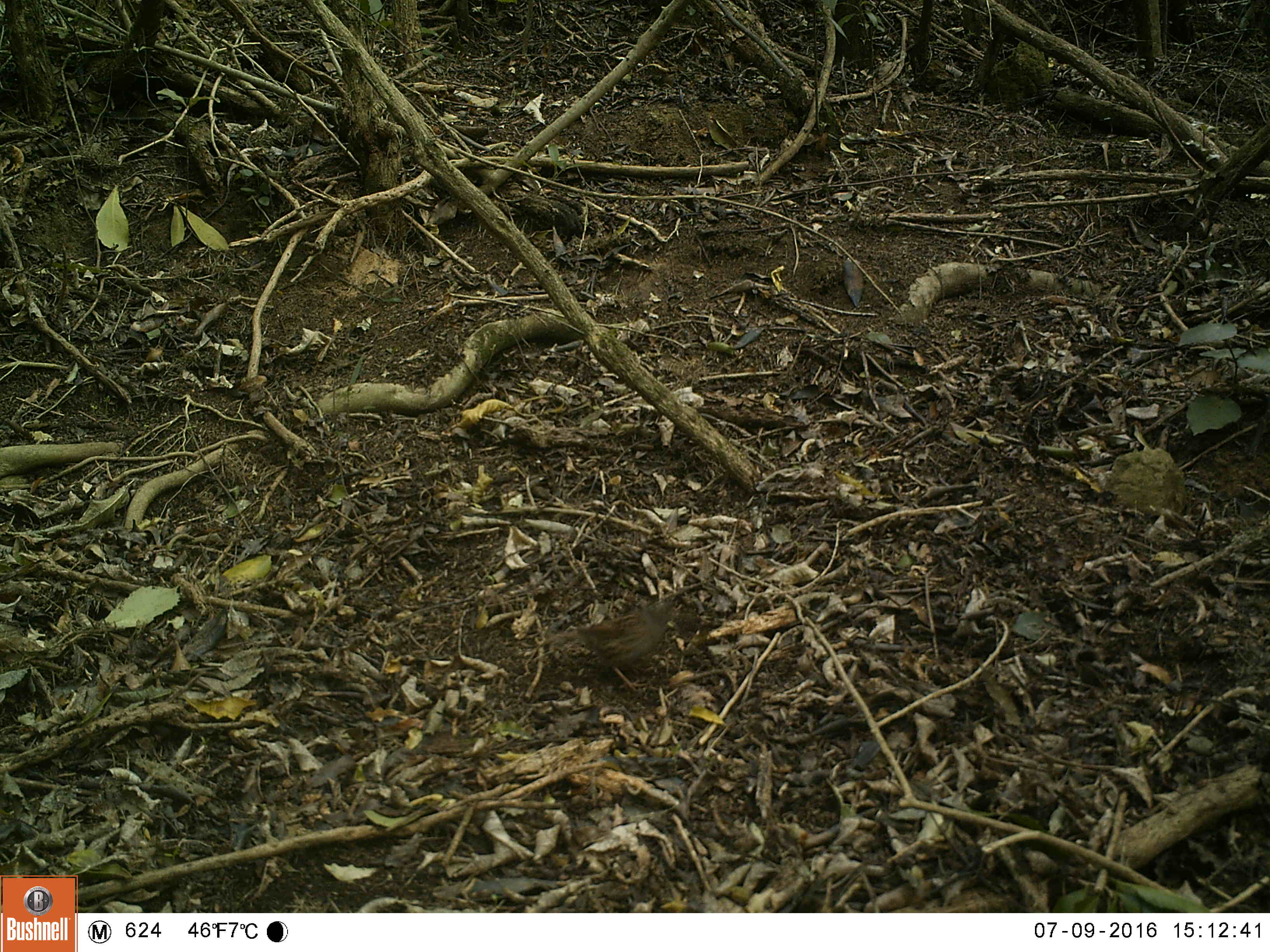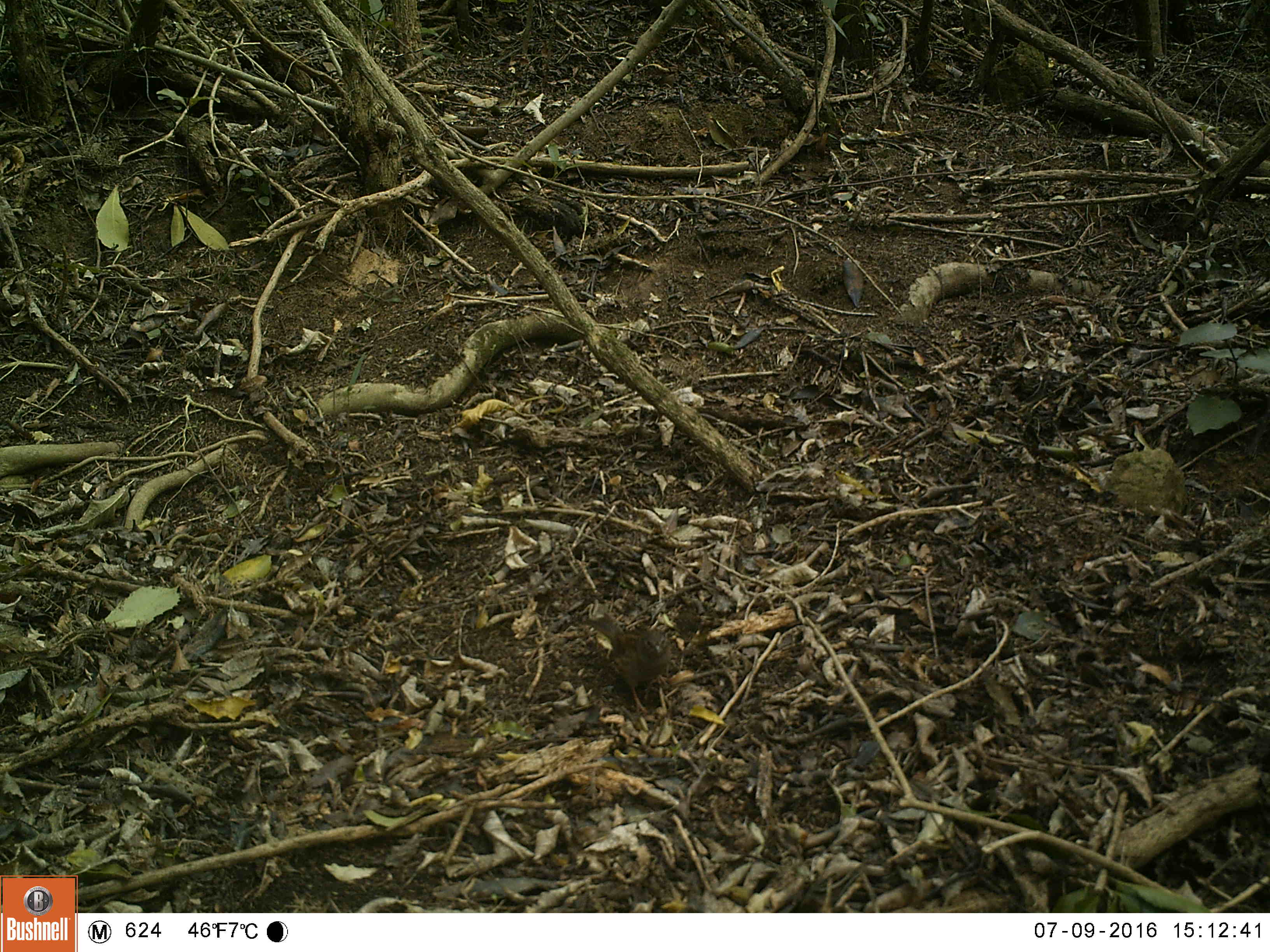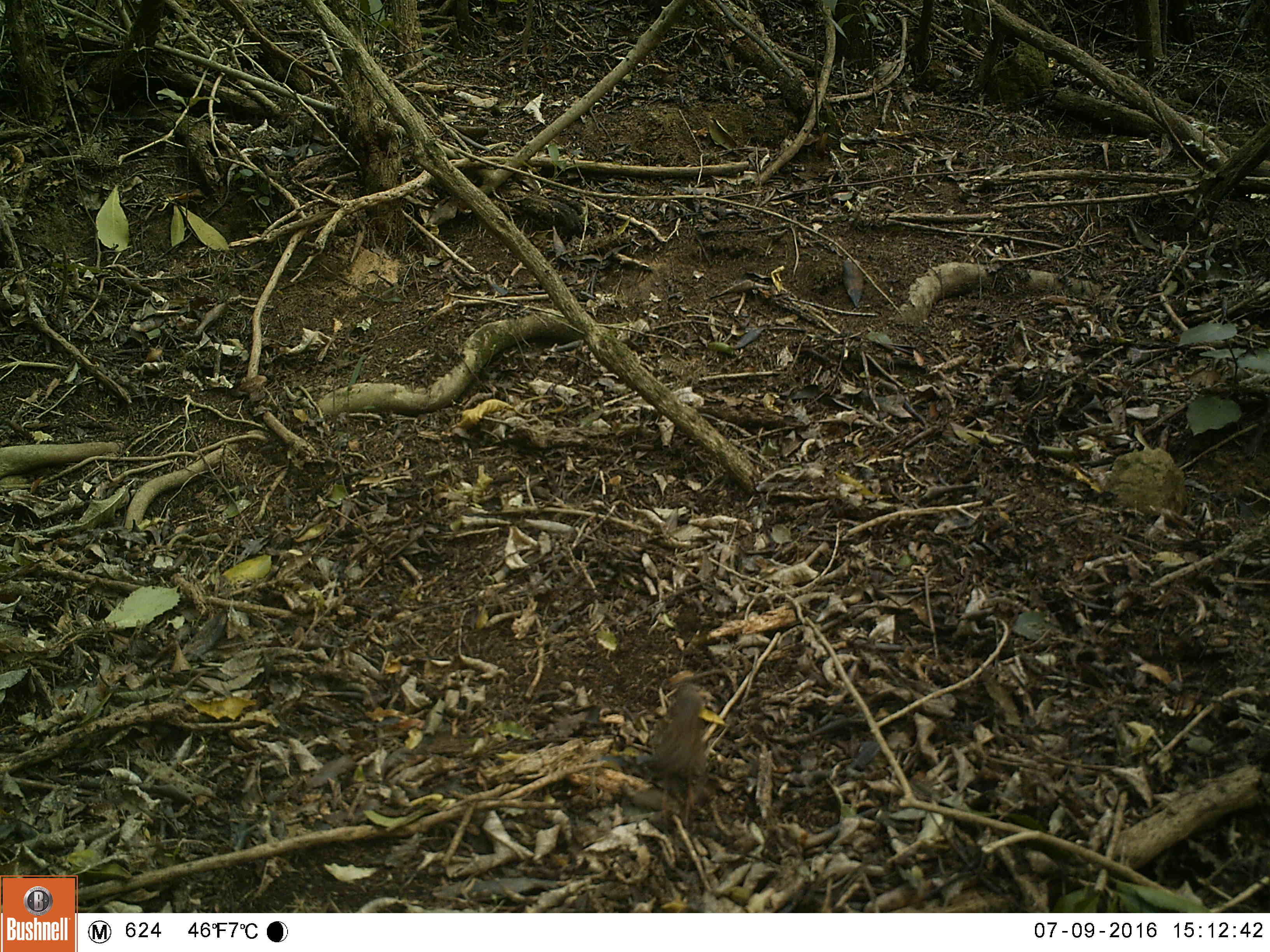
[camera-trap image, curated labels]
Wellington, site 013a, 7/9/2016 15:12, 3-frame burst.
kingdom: Animalia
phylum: Chordata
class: Aves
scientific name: Aves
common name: bird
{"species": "bird (Aves)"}